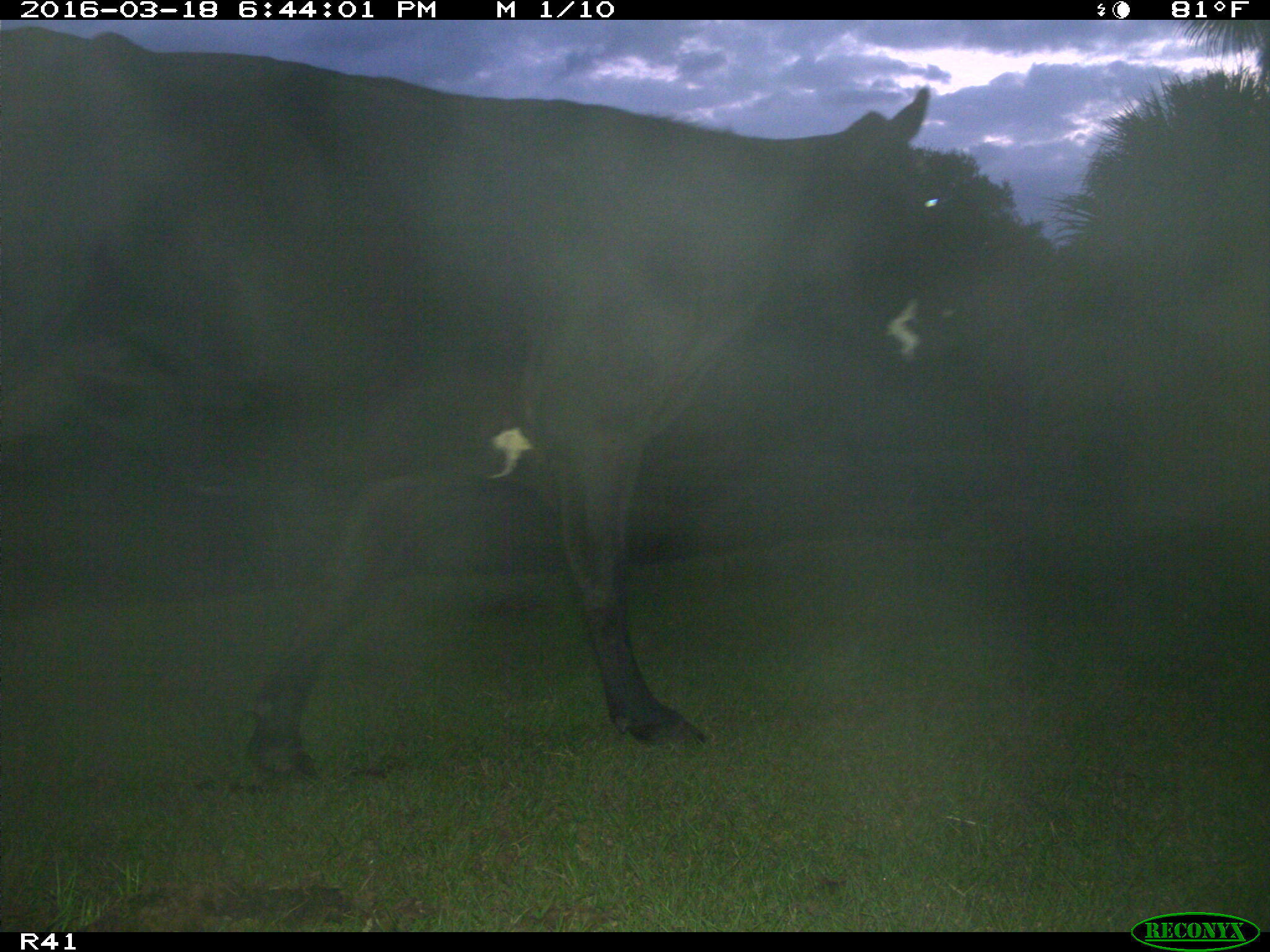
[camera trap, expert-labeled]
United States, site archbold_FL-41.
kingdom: Animalia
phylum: Chordata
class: Mammalia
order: Artiodactyla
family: Bovidae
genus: Bos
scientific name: Bos taurus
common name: domestic cow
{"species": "Bos taurus (domestic cow)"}